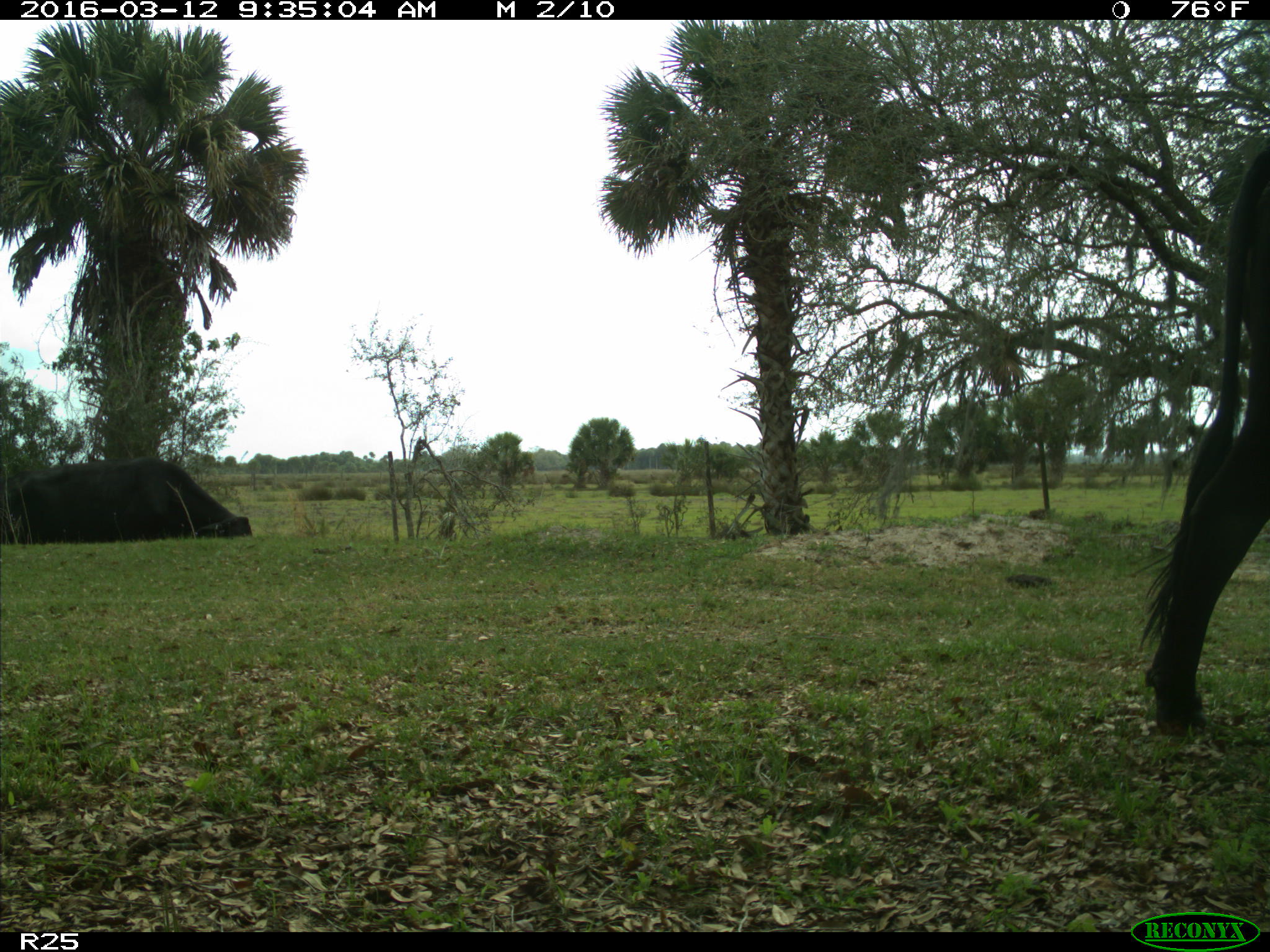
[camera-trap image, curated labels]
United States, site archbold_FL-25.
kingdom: Animalia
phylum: Chordata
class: Mammalia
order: Artiodactyla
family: Bovidae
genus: Bos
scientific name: Bos taurus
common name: domestic cow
Bos taurus (domestic cow).